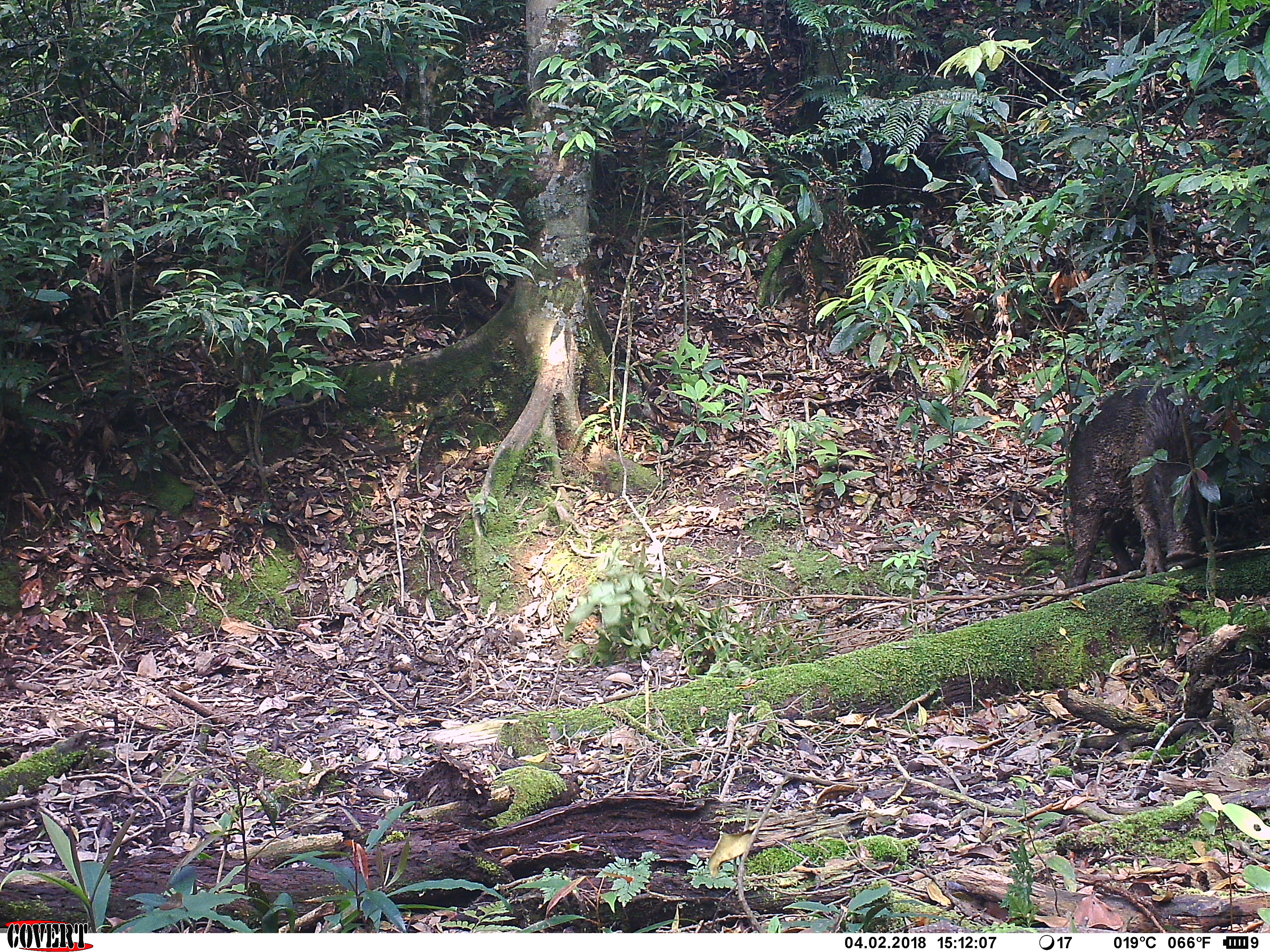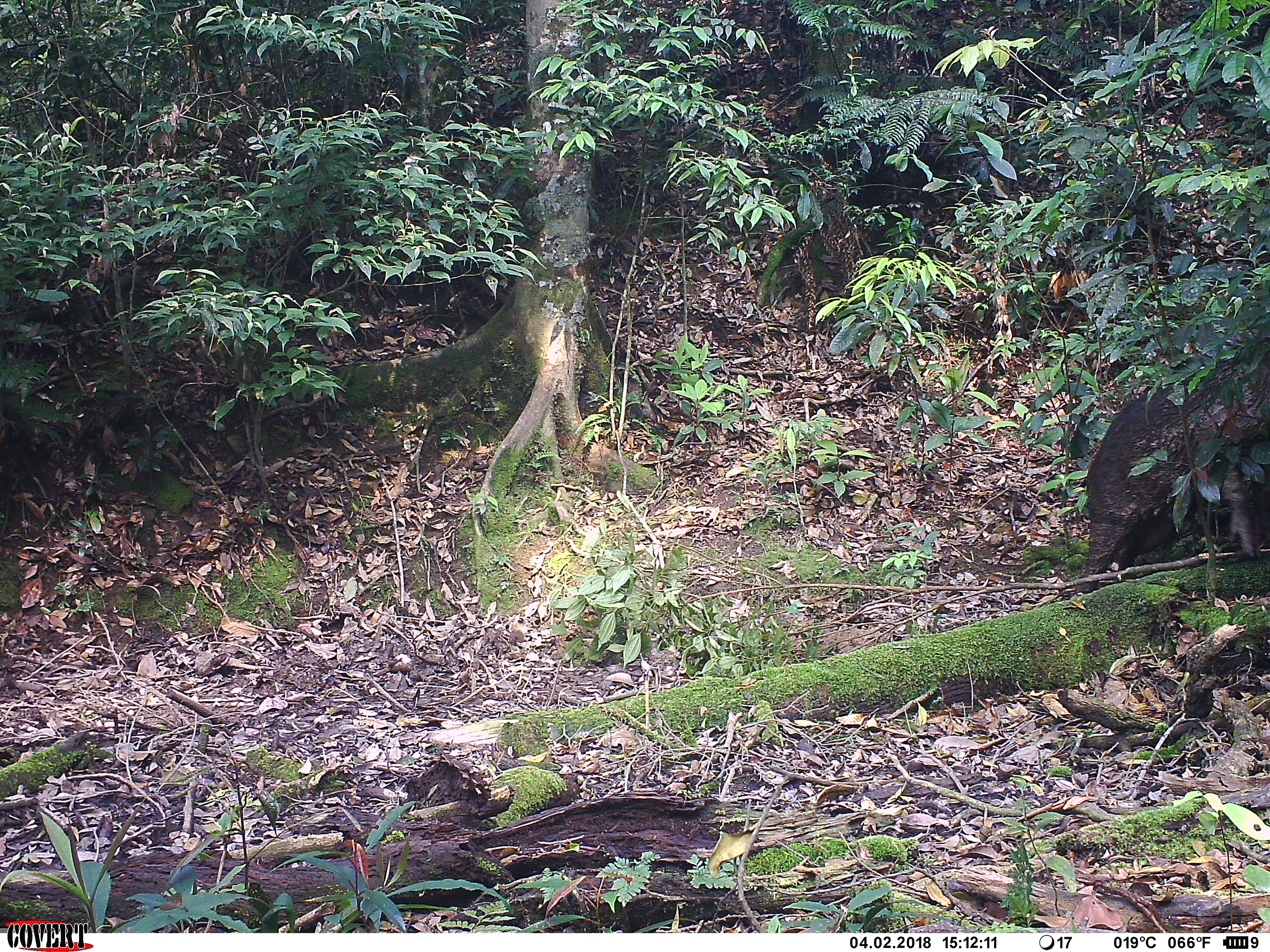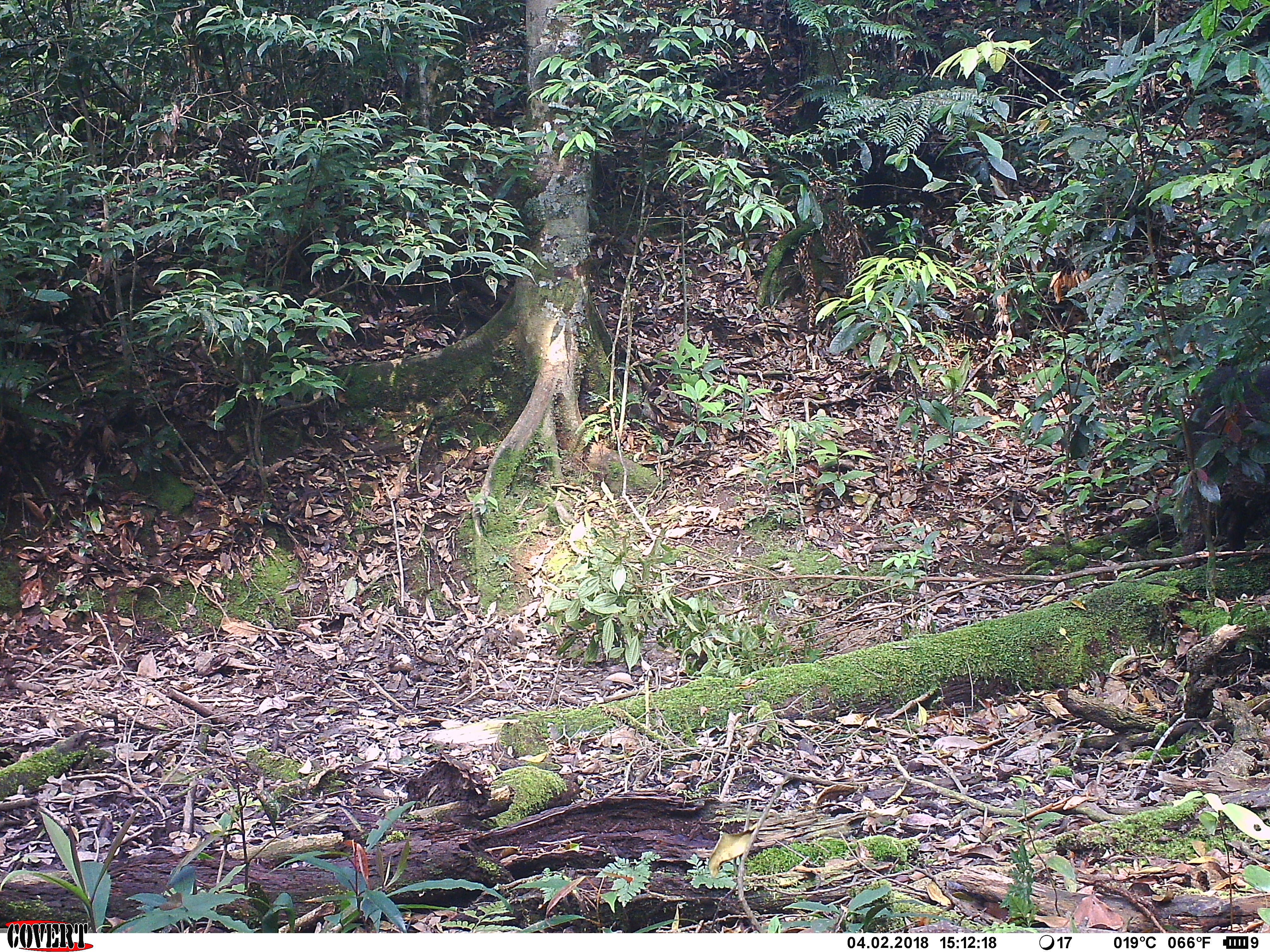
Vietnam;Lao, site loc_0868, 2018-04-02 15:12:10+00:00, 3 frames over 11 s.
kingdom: Animalia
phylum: Chordata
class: Mammalia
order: Artiodactyla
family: Suidae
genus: Sus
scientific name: Sus scrofa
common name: eurasian wild pig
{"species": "eurasian wild pig (Sus scrofa)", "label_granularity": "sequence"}